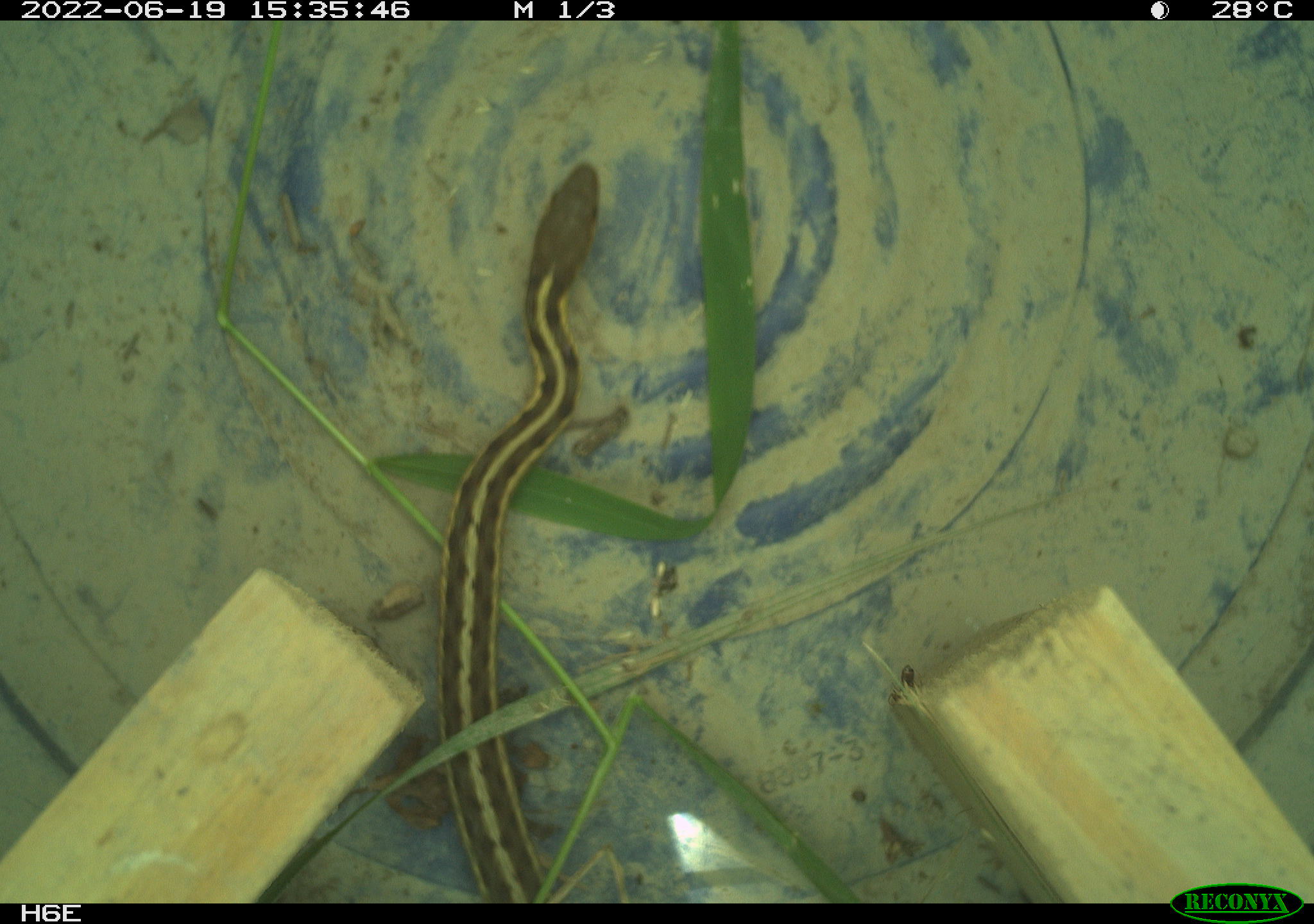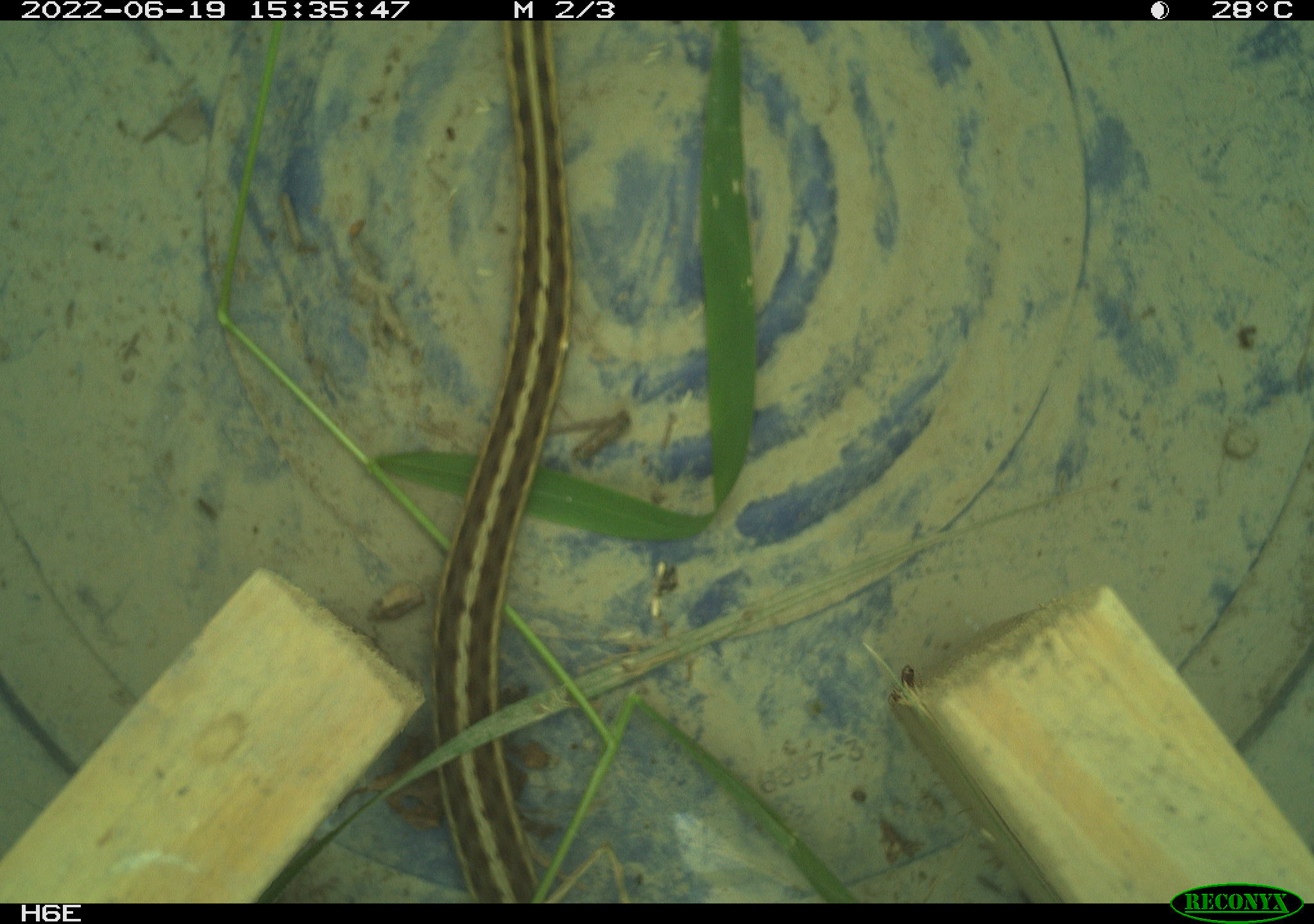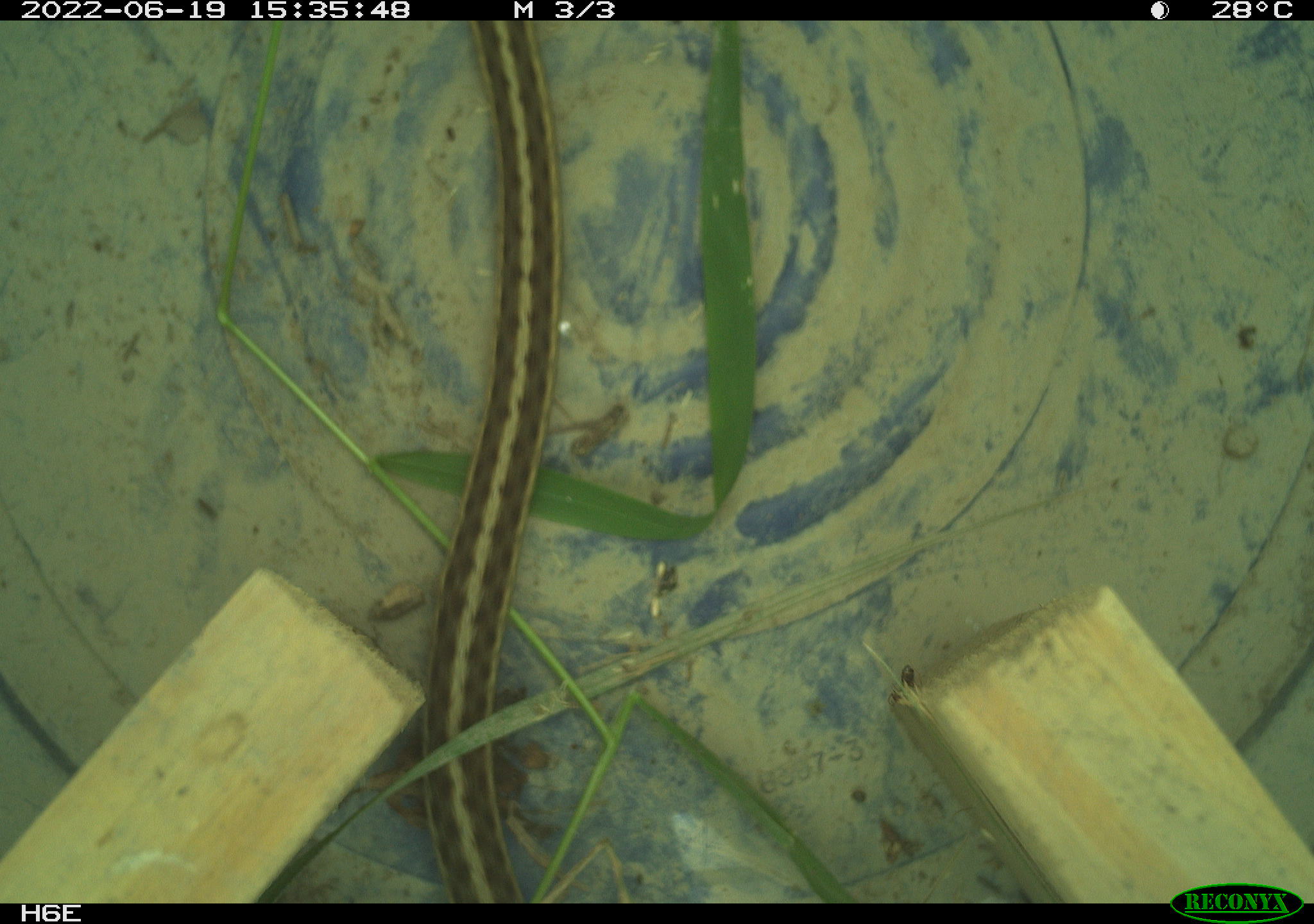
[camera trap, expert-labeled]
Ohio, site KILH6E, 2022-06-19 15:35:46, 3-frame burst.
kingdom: Animalia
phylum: Chordata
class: Reptilia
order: Squamata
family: Colubridae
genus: Thamnophis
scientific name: Thamnophis sirtalis sirtalis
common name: eastern gartersnake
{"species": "eastern gartersnake (Thamnophis sirtalis sirtalis)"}